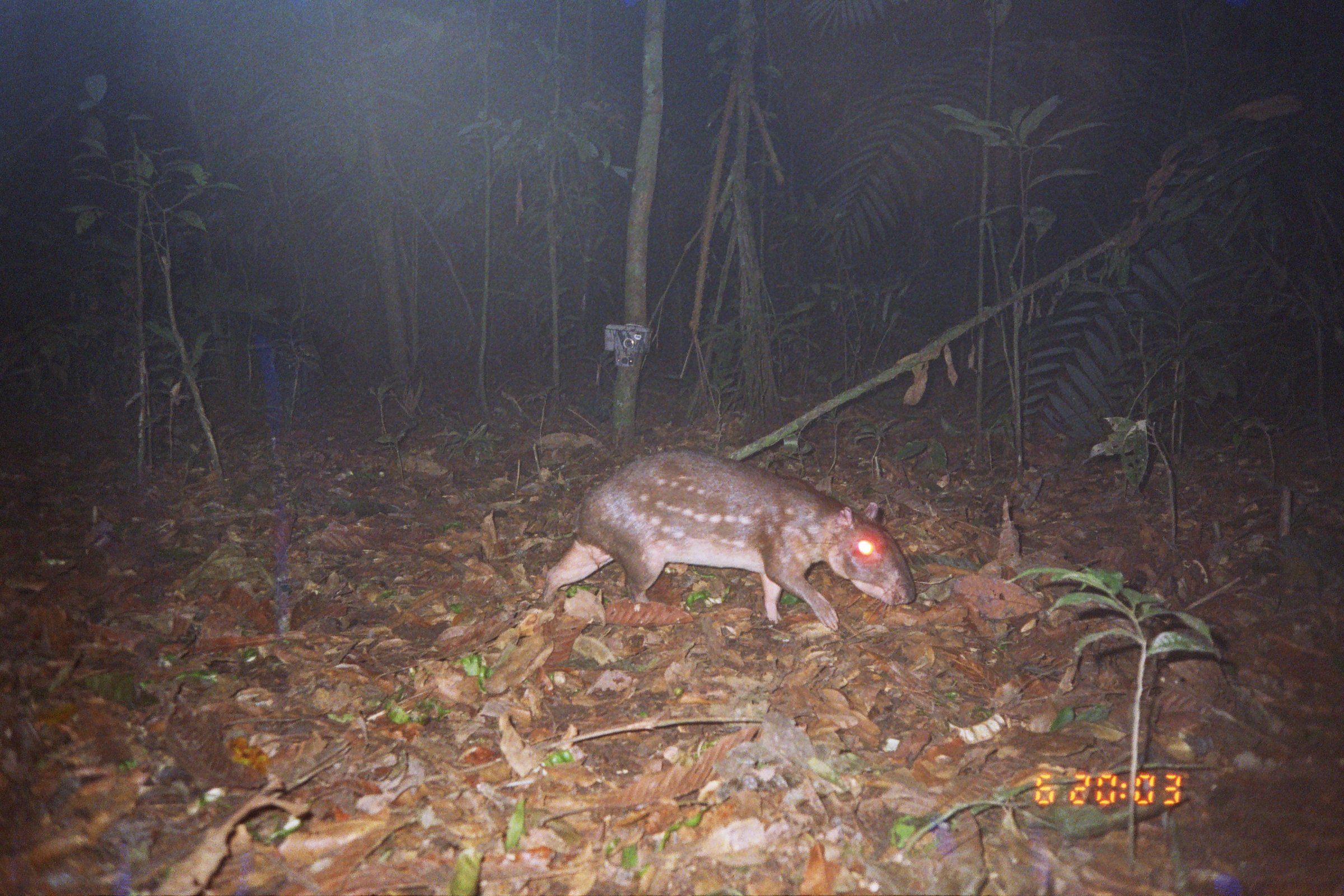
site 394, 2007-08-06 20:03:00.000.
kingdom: Animalia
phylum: Chordata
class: Mammalia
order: Rodentia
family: Cuniculidae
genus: Cuniculus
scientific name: Cuniculus paca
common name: spotted paca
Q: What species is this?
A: Cuniculus paca (spotted paca).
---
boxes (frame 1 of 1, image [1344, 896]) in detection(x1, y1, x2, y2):
cuniculus paca: detection(534, 447, 917, 632)